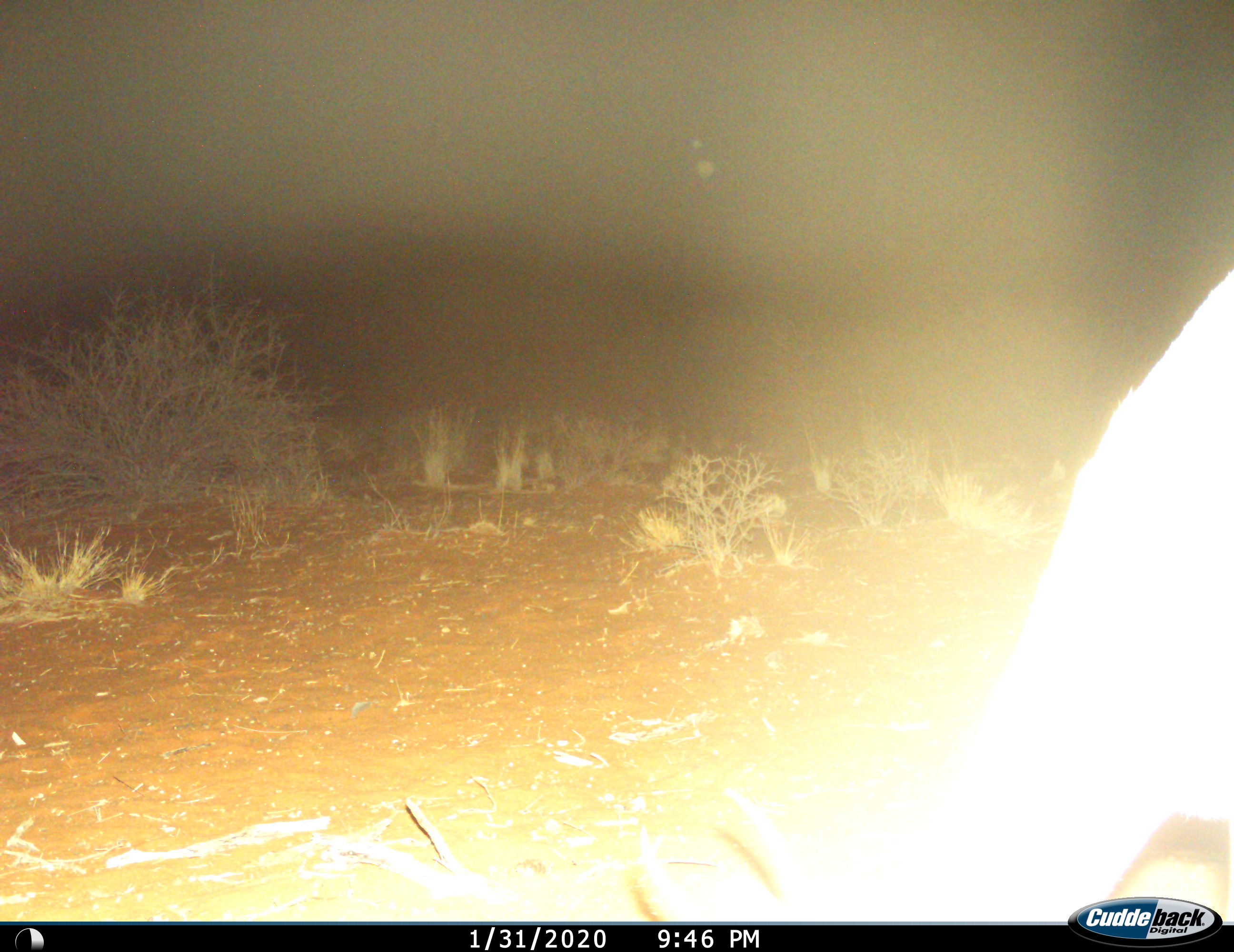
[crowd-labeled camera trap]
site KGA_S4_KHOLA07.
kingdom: Animalia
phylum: Chordata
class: Mammalia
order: Artiodactyla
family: Bovidae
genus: Antidorcas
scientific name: Antidorcas marsupialis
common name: springbok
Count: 1.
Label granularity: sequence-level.